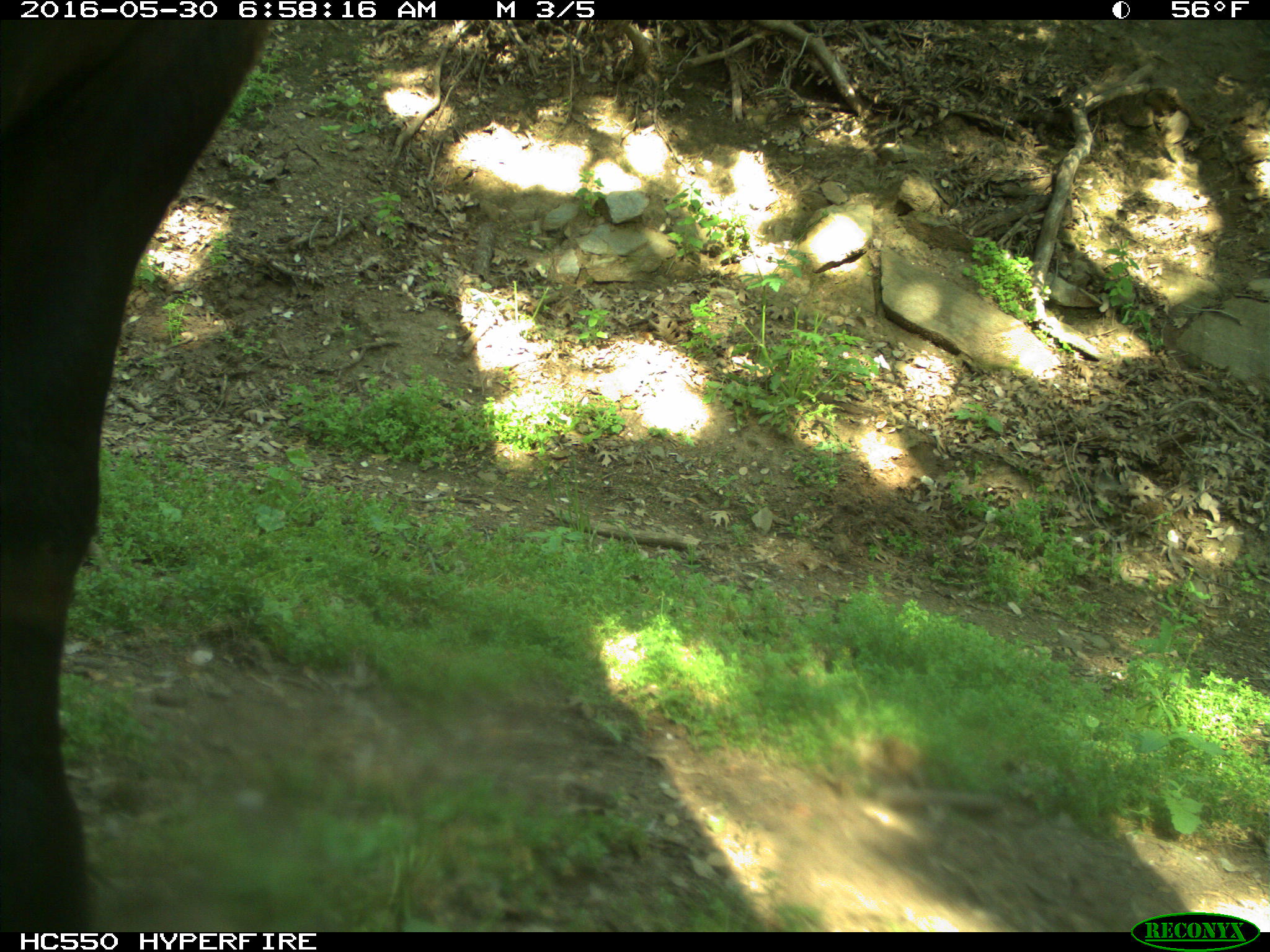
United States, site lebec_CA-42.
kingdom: Animalia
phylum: Chordata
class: Mammalia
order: Artiodactyla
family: Bovidae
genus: Bos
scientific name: Bos taurus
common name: domestic cow